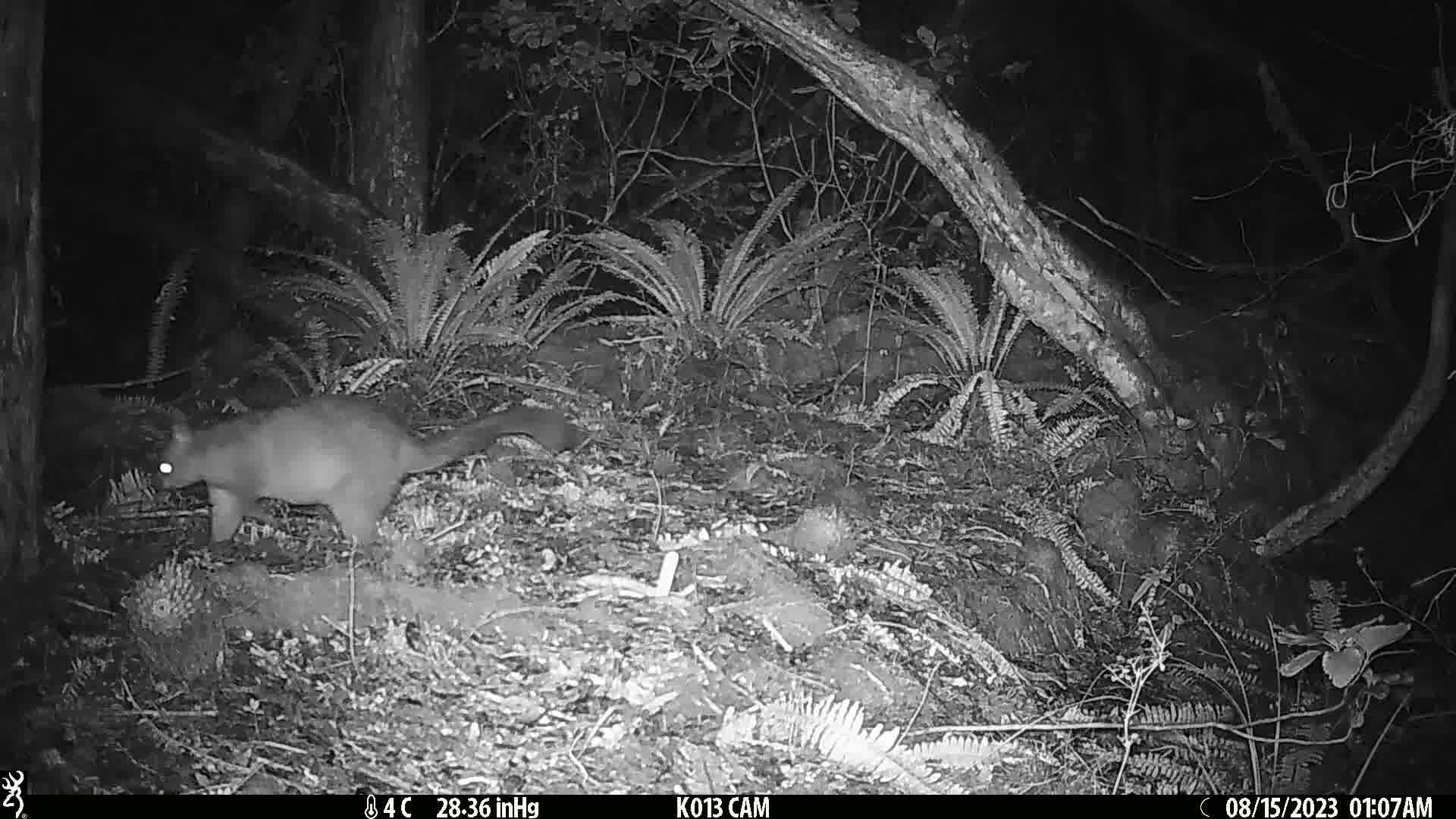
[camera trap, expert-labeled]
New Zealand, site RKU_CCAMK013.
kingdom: Animalia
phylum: Chordata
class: Mammalia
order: Diprotodontia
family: Phalangeridae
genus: Trichosurus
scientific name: Trichosurus vulpecula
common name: common brushtail possum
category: possum